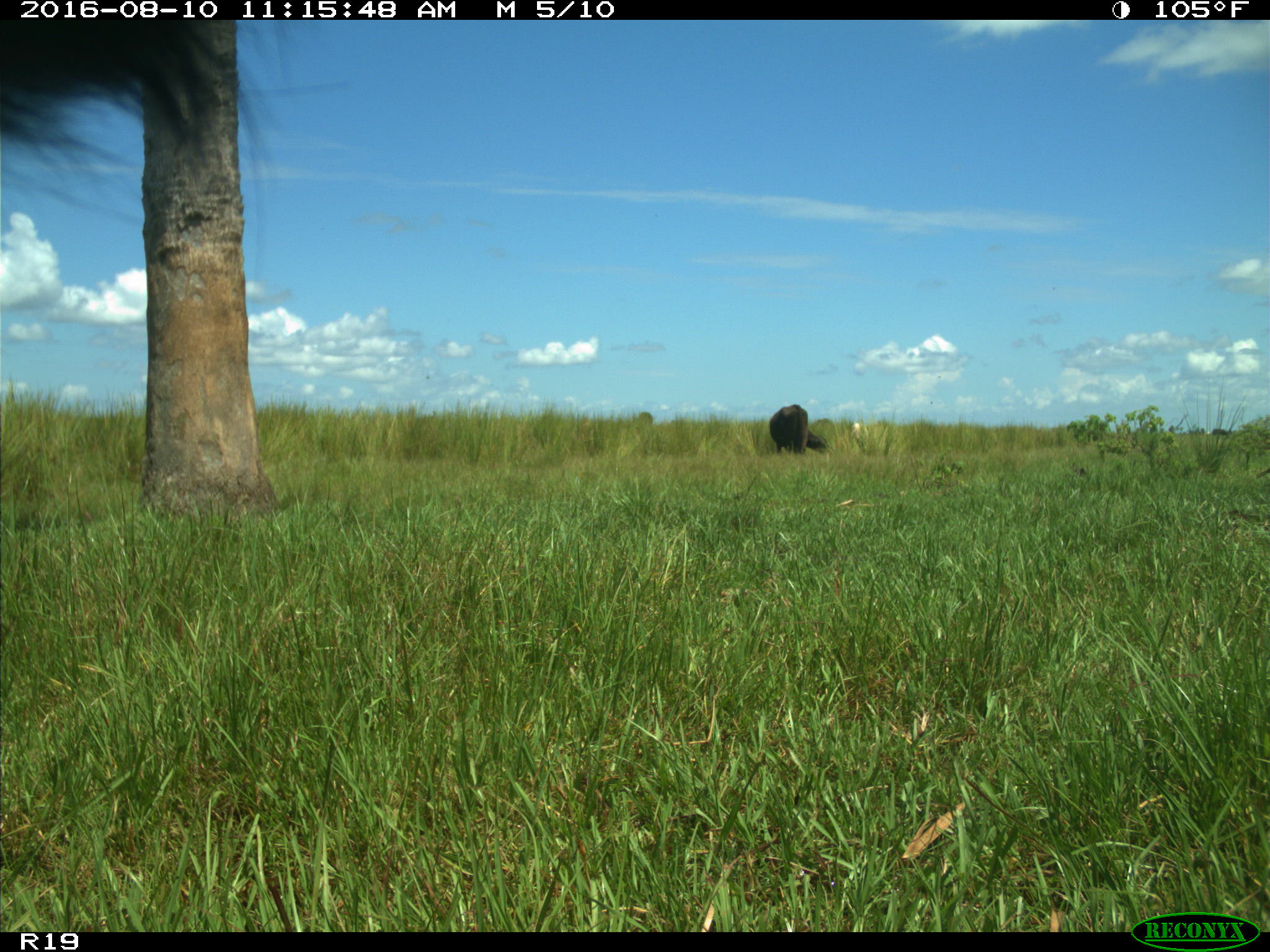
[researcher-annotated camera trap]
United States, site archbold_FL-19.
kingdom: Animalia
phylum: Chordata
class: Mammalia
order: Artiodactyla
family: Bovidae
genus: Bos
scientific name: Bos taurus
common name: domestic cow